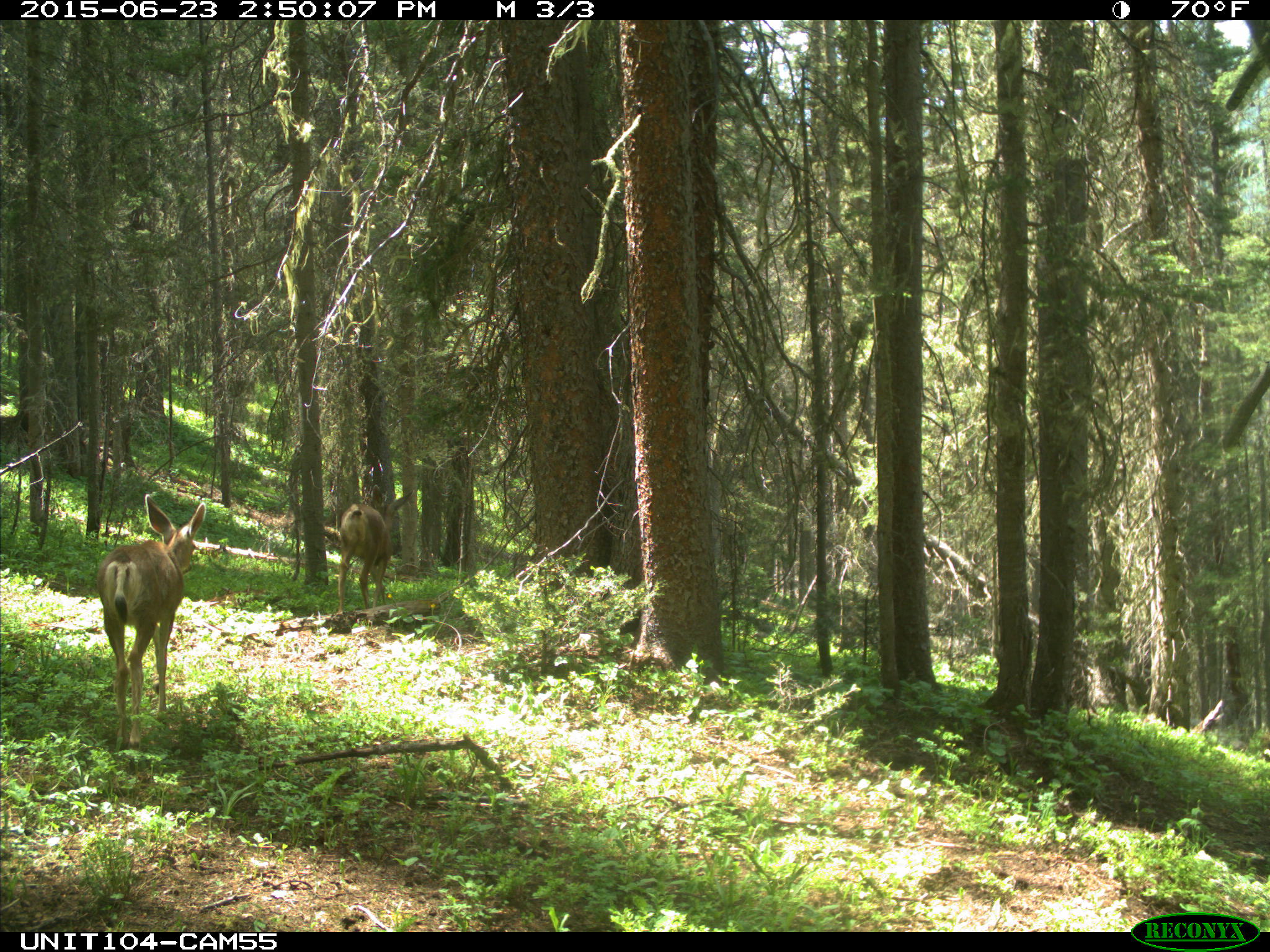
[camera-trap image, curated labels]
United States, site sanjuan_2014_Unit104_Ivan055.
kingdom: Animalia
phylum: Chordata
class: Mammalia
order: Artiodactyla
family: Cervidae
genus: Odocoileus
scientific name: Odocoileus hemionus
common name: mule deer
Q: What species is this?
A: Odocoileus hemionus (mule deer).